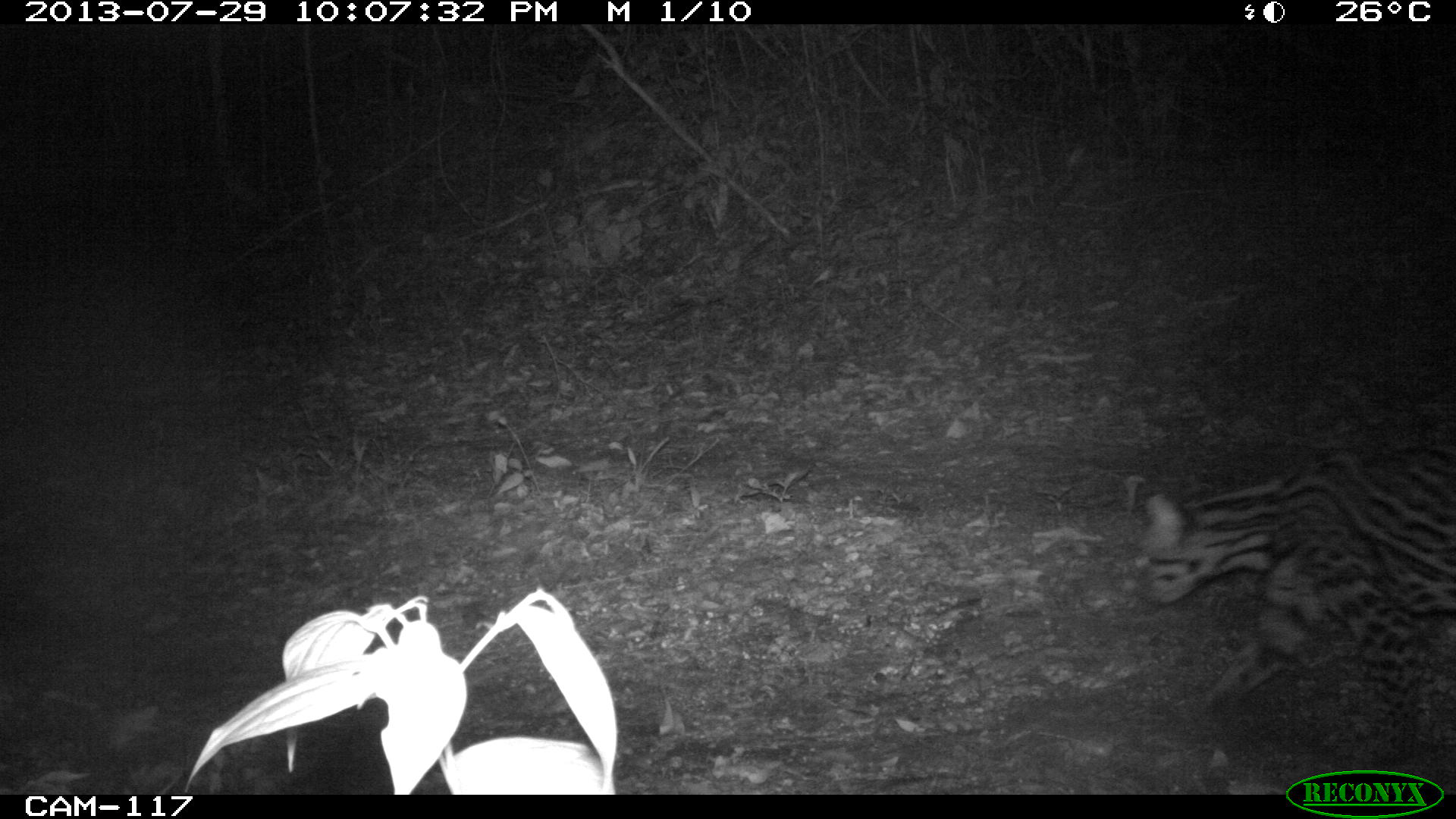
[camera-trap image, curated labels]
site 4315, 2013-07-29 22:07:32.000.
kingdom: Animalia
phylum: Chordata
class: Mammalia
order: Carnivora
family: Felidae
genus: Leopardus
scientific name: Leopardus pardalis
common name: ocelot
Leopardus pardalis (ocelot), count 1, sex female.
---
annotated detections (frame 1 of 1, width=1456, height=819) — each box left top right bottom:
leopardus pardalis: 1127 438 1456 793